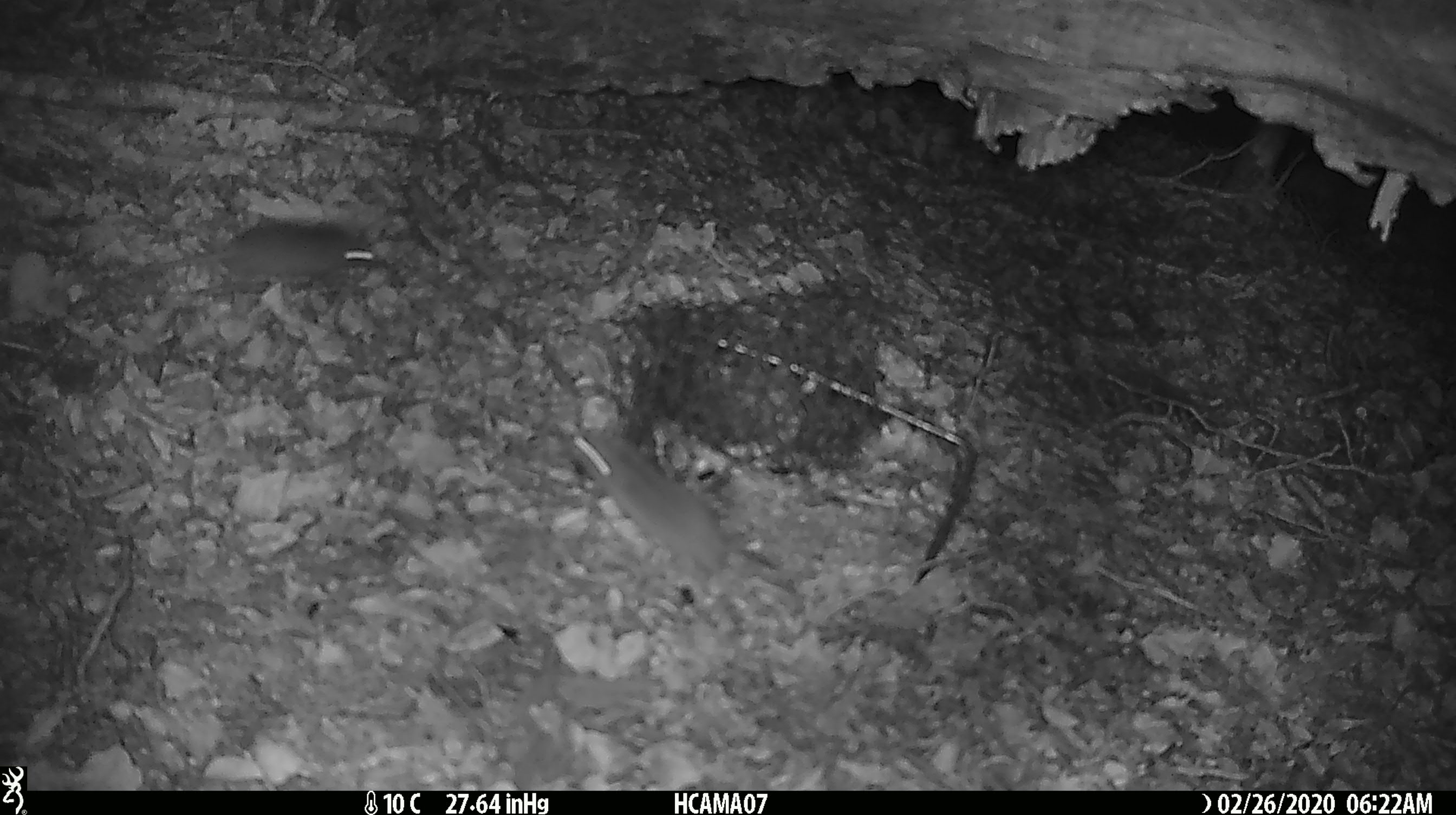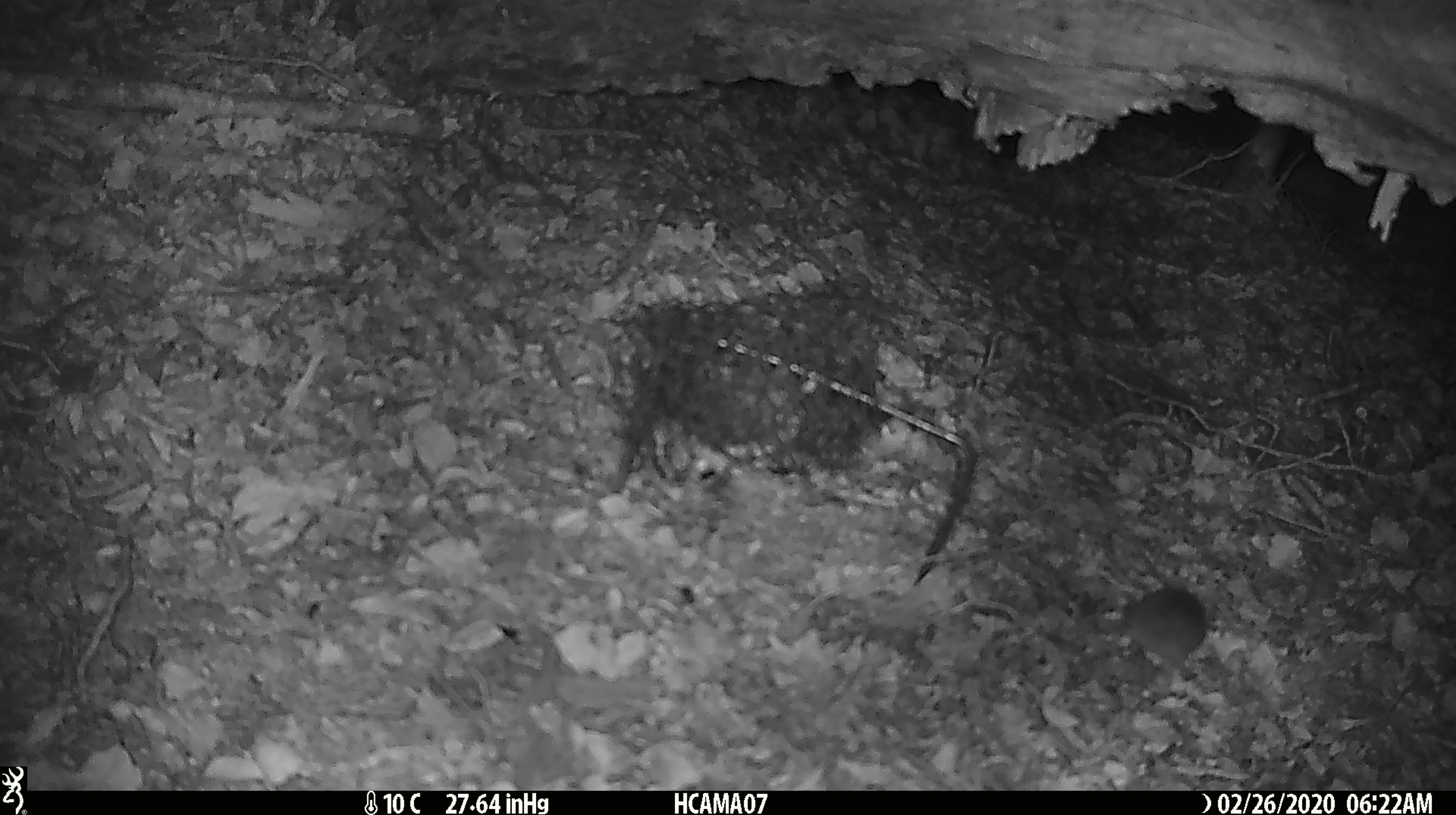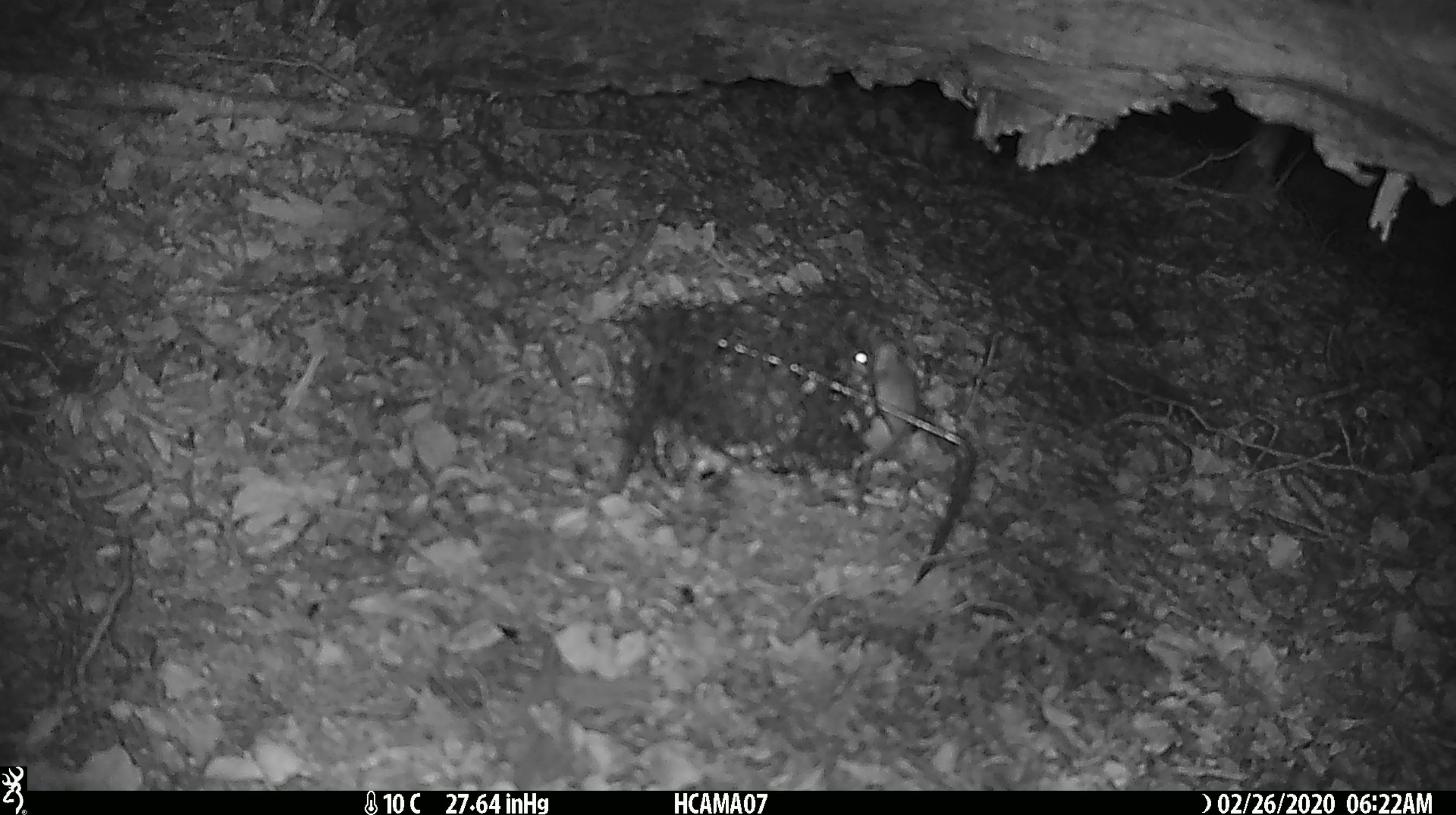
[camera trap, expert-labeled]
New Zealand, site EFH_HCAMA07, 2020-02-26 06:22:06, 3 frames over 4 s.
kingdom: Animalia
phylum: Chordata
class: Mammalia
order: Rodentia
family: Muridae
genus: Mus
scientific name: Mus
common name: mouse